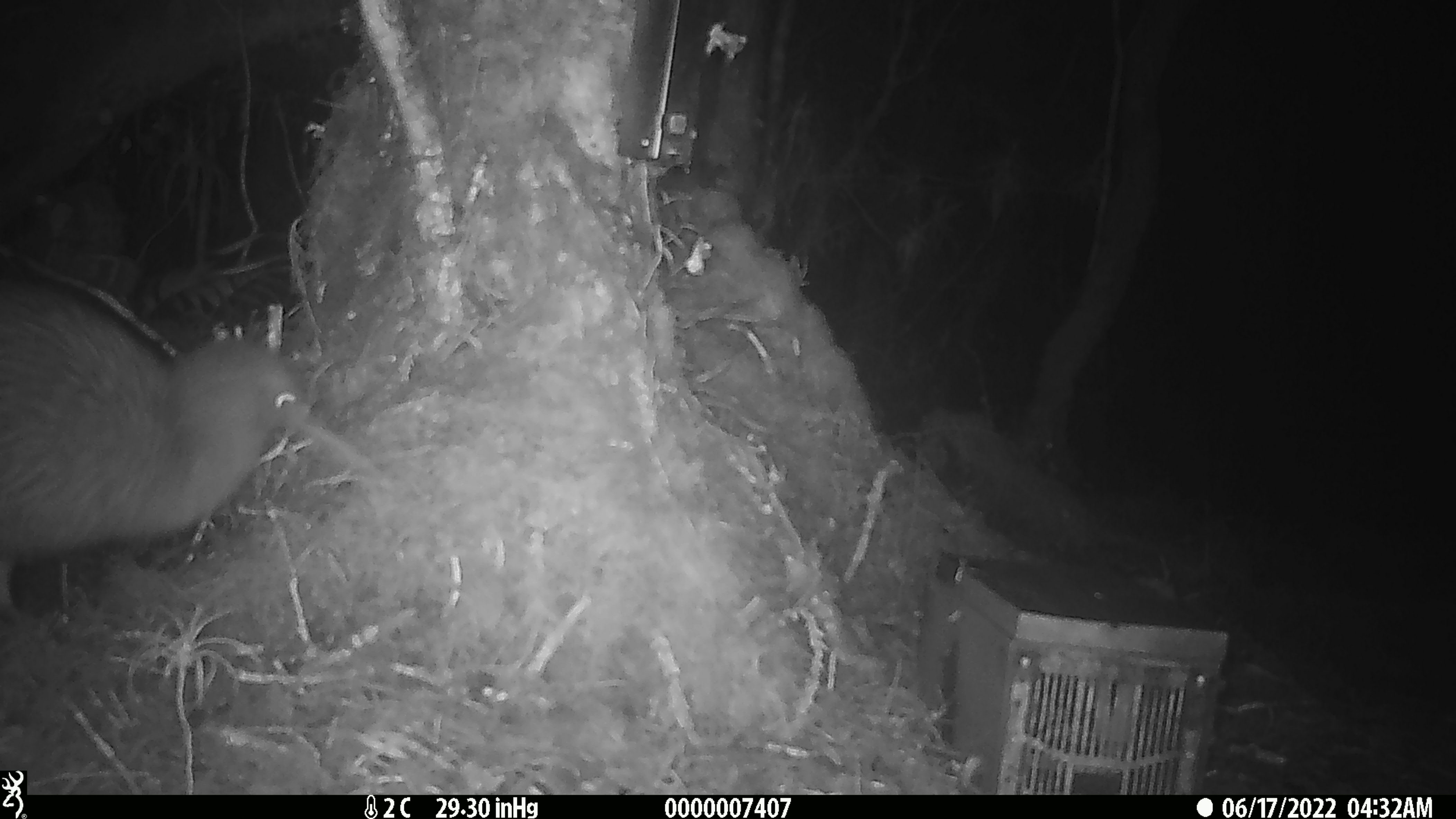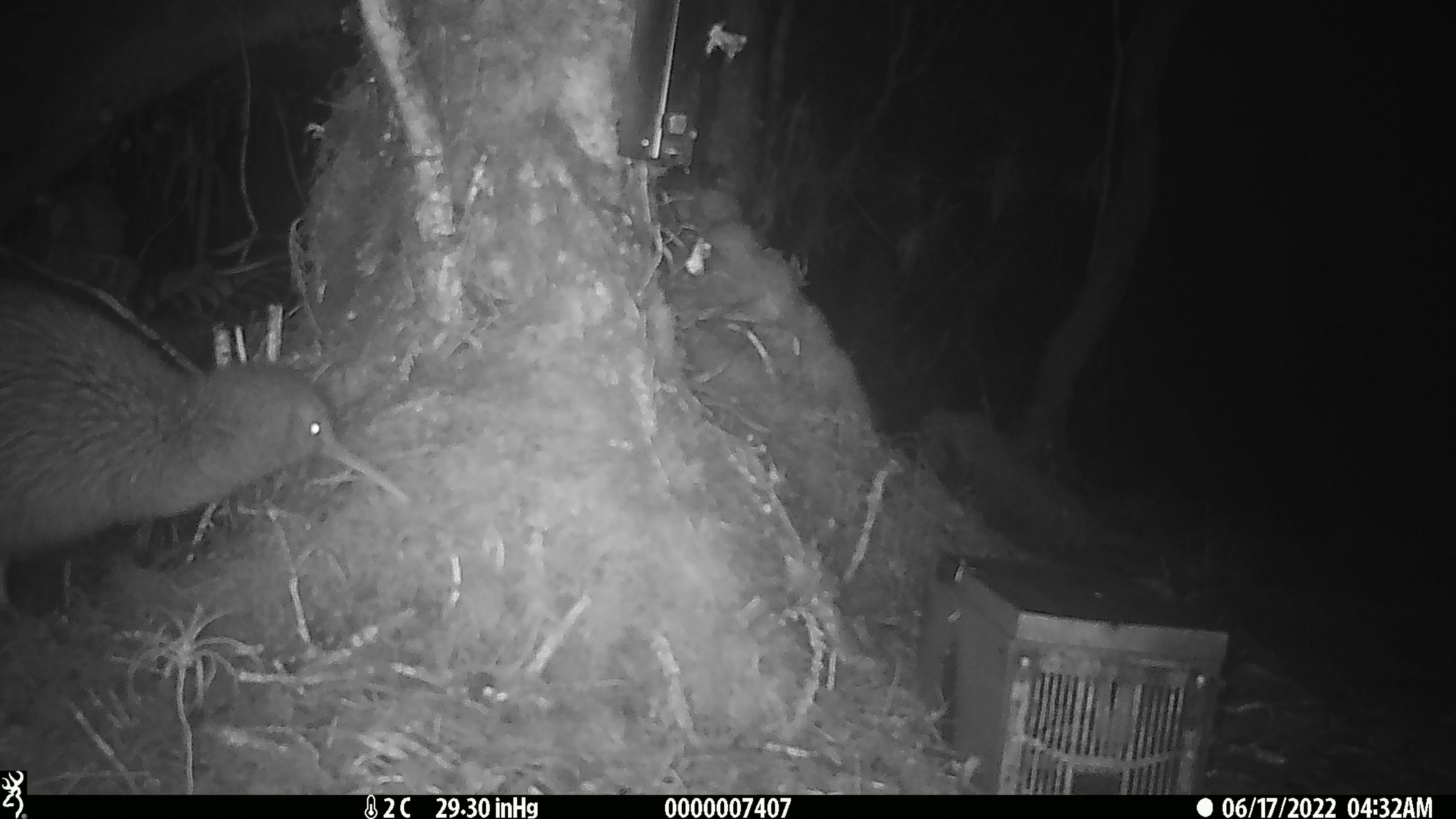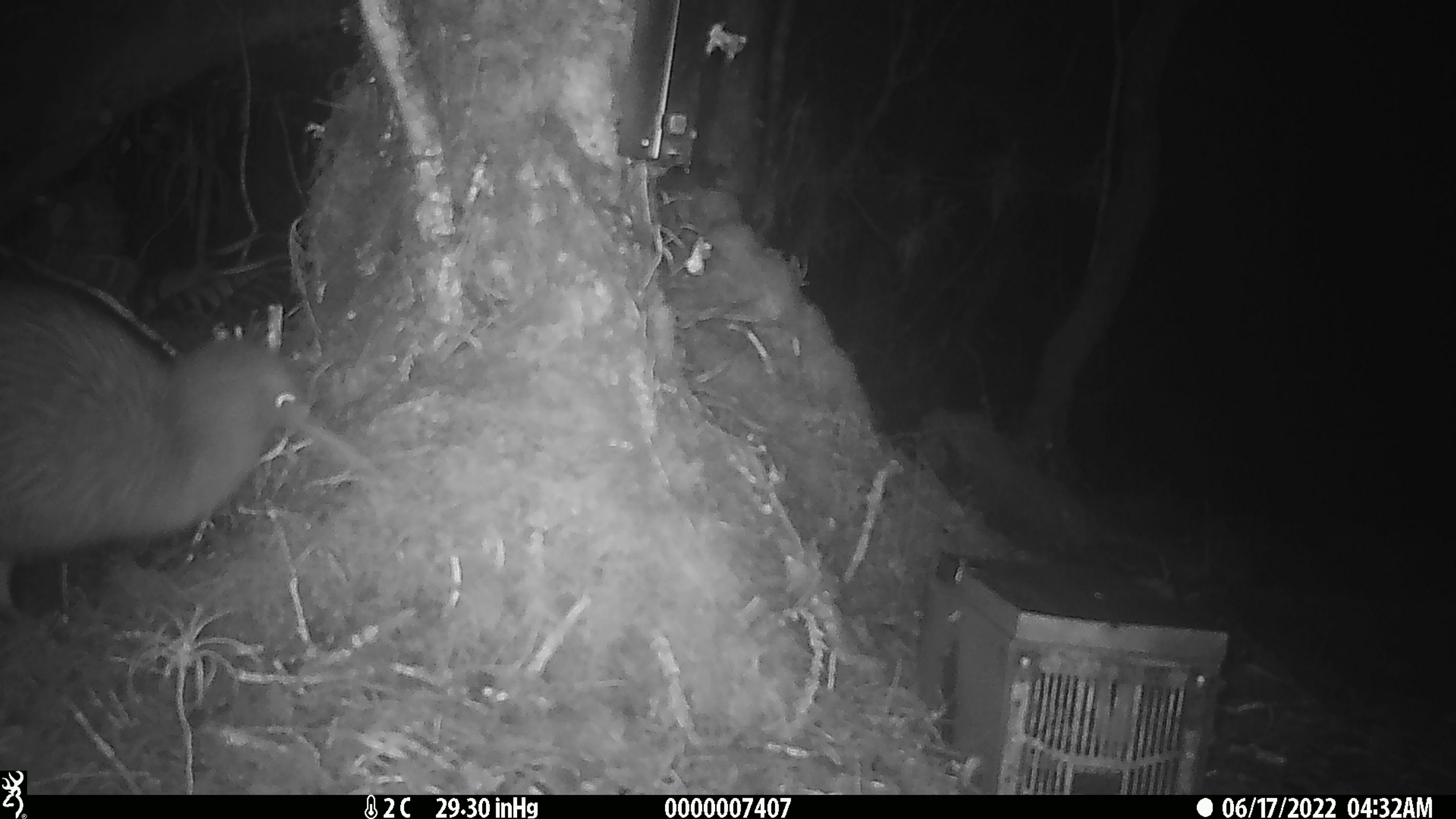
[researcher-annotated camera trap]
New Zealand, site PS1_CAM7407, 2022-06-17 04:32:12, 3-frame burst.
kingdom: Animalia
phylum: Chordata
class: Aves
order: Apterygiformes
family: Apterygidae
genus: Apteryx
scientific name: Apteryx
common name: kiwi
Kiwi (Apteryx).